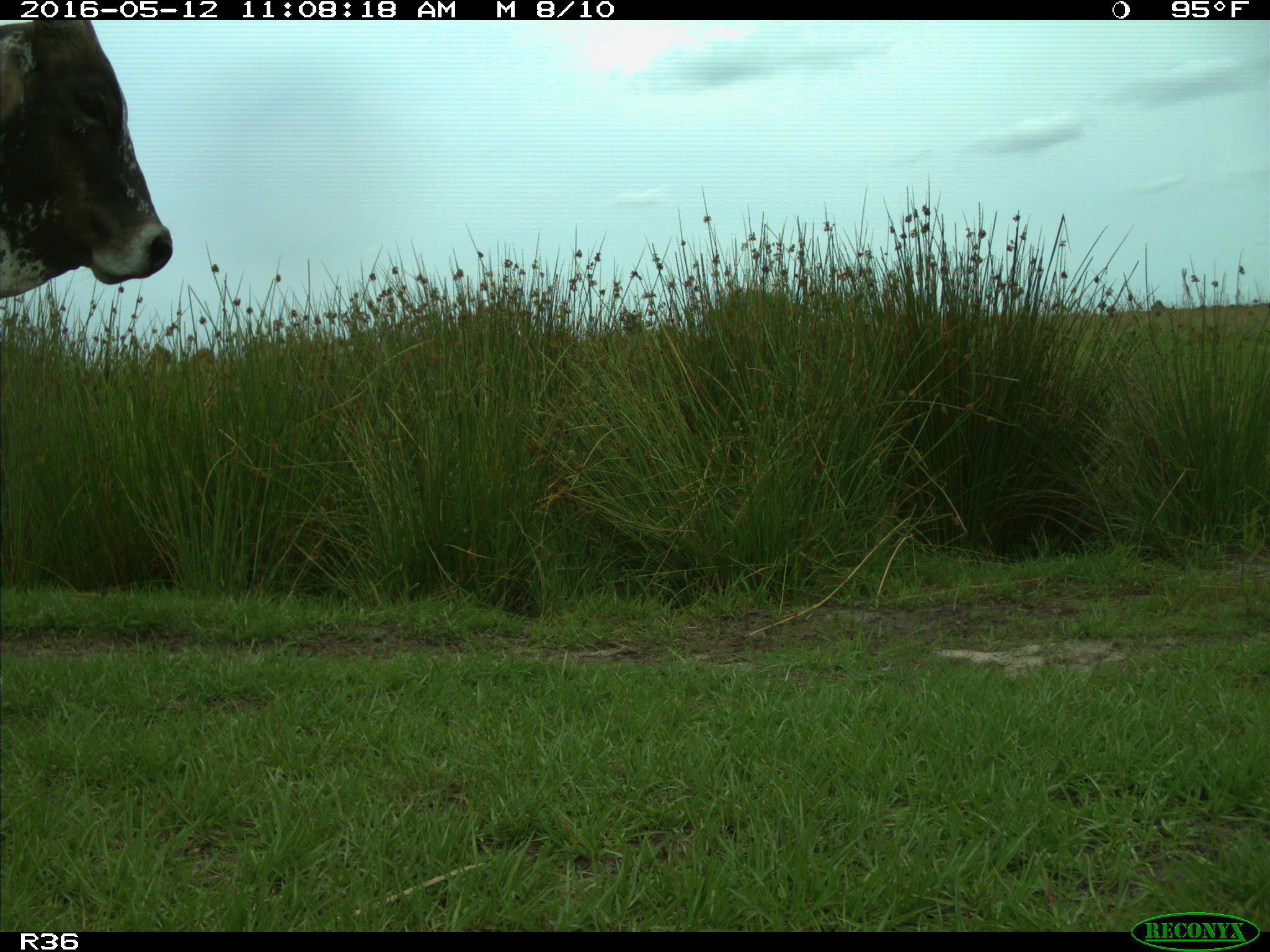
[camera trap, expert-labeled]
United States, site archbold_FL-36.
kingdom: Animalia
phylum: Chordata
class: Mammalia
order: Artiodactyla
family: Bovidae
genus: Bos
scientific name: Bos taurus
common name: domestic cow